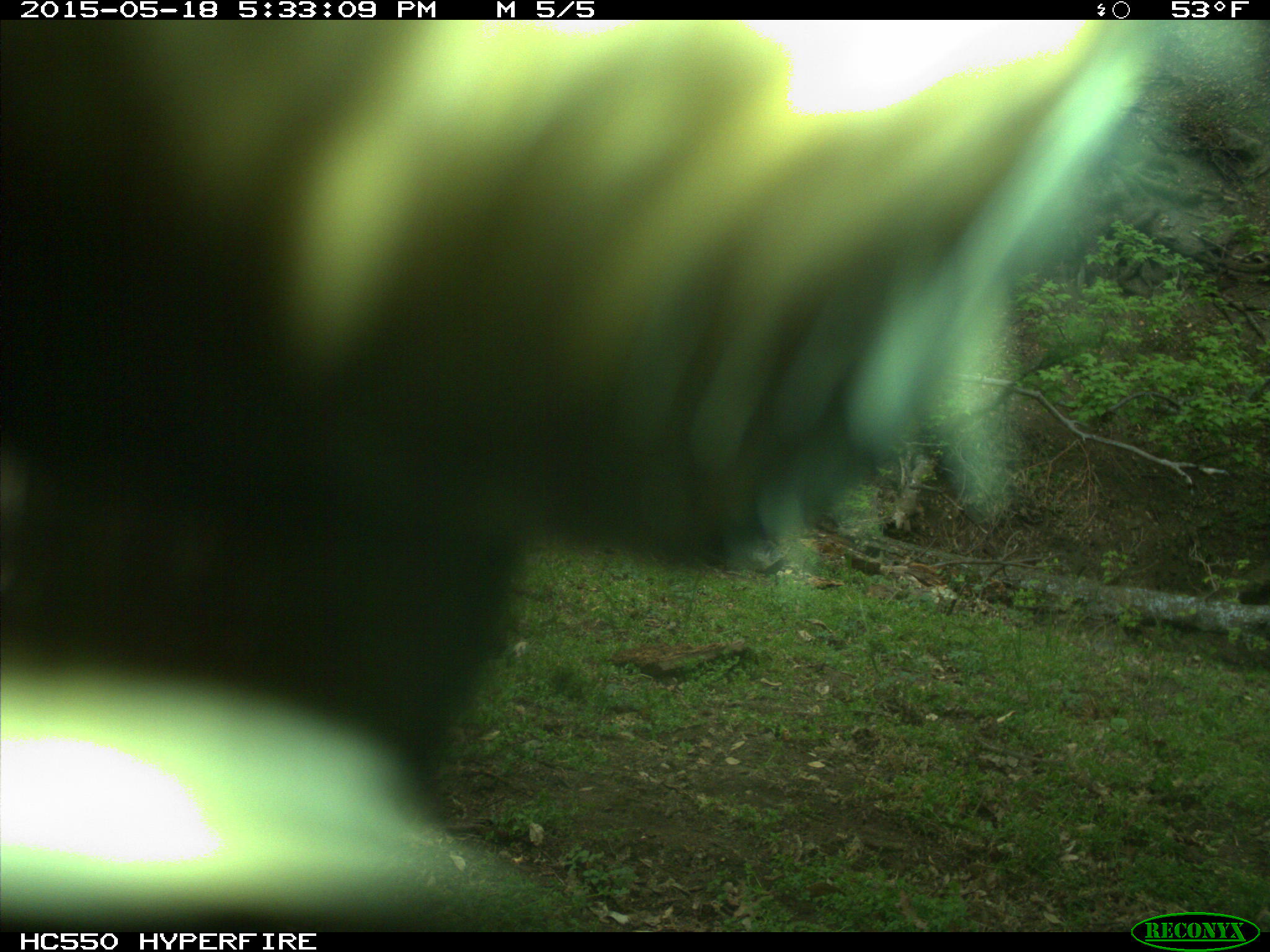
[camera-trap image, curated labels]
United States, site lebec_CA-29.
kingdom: Animalia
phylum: Chordata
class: Mammalia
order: Artiodactyla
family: Bovidae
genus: Bos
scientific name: Bos taurus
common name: domestic cow